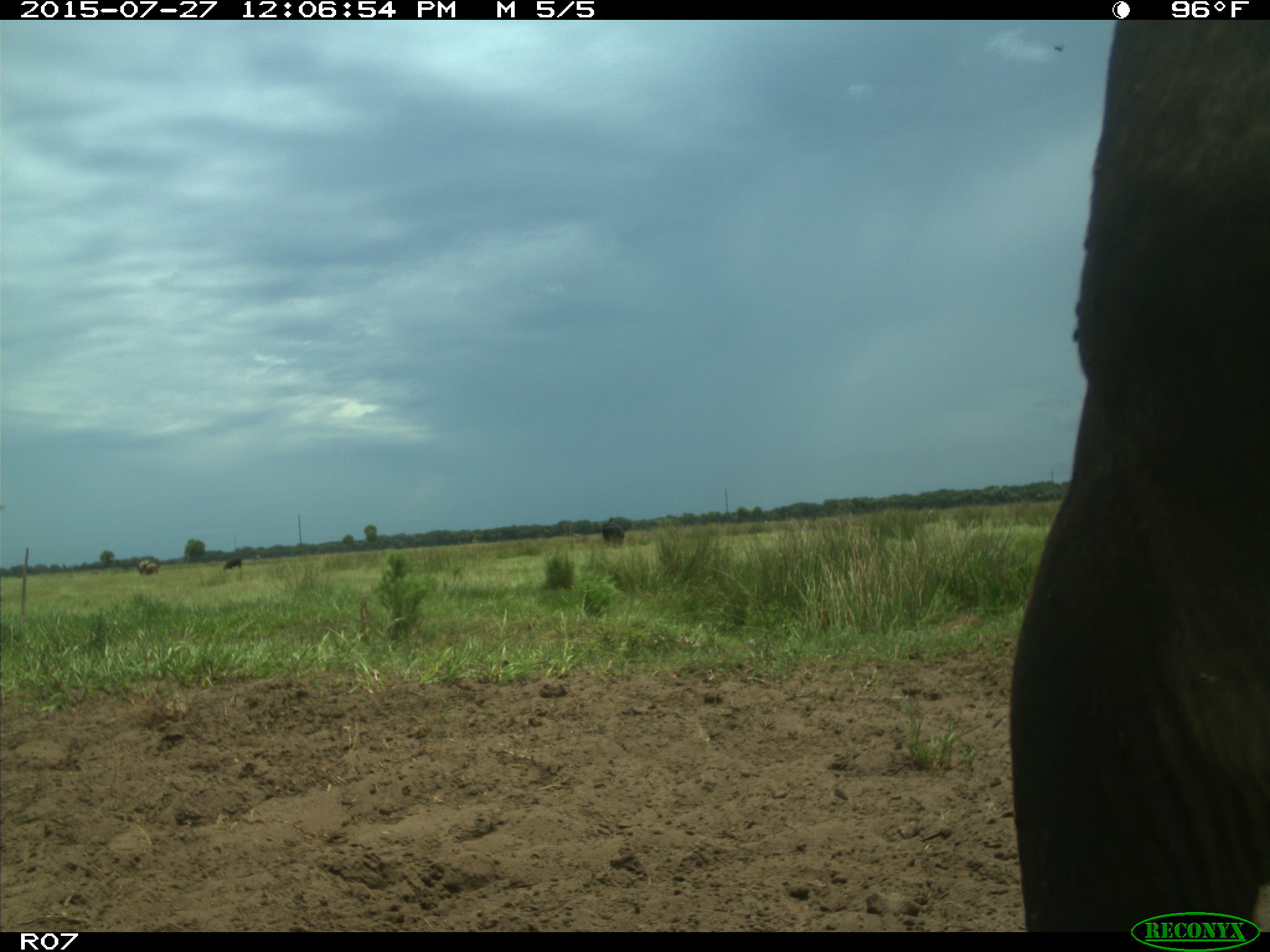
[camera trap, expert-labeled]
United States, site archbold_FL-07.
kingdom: Animalia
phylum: Chordata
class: Mammalia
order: Artiodactyla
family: Bovidae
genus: Bos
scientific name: Bos taurus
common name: domestic cow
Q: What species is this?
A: Bos taurus (domestic cow).